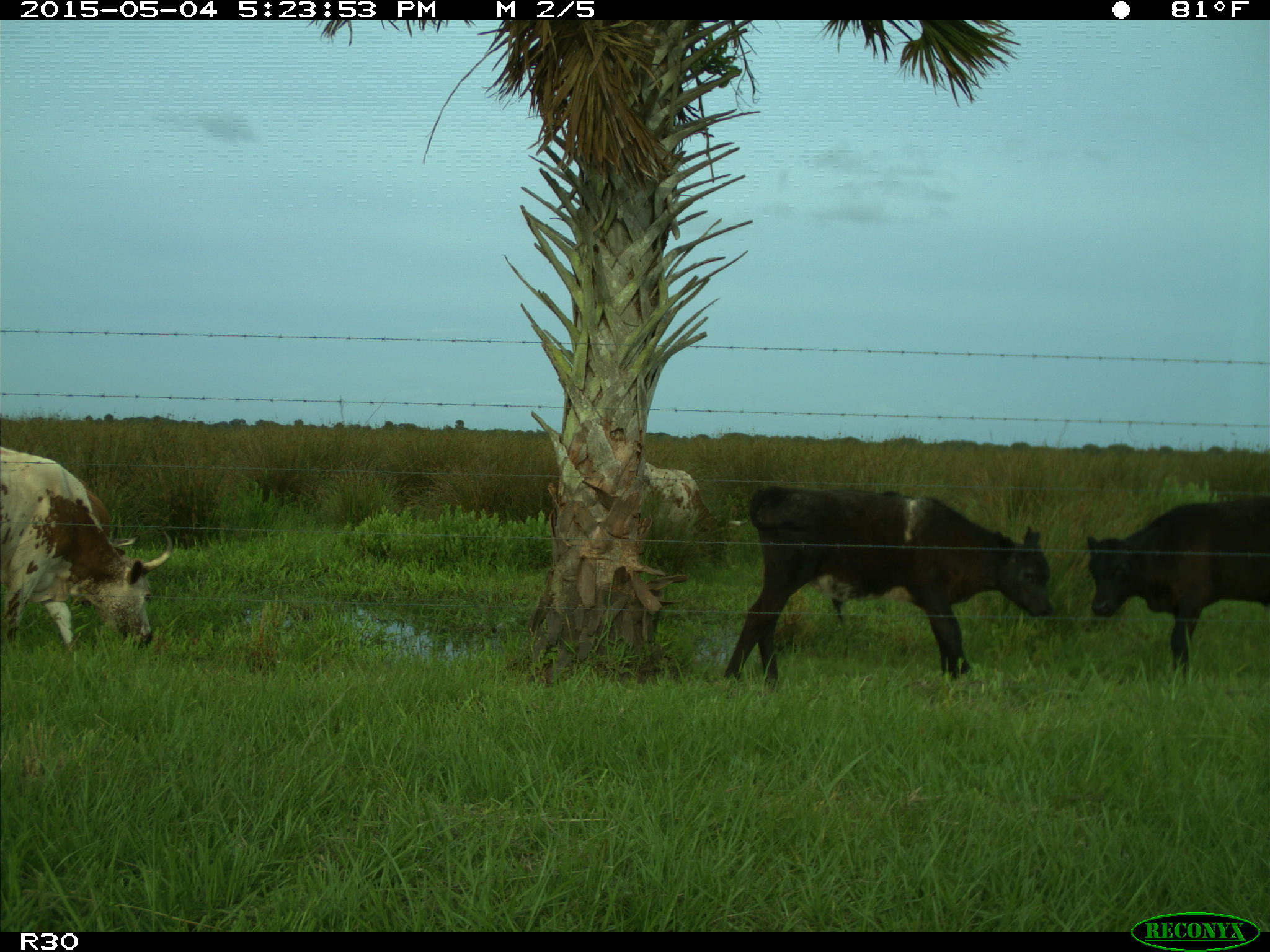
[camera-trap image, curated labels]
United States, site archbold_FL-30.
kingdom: Animalia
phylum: Chordata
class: Mammalia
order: Artiodactyla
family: Bovidae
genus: Bos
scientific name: Bos taurus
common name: domestic cow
Bos taurus (domestic cow).